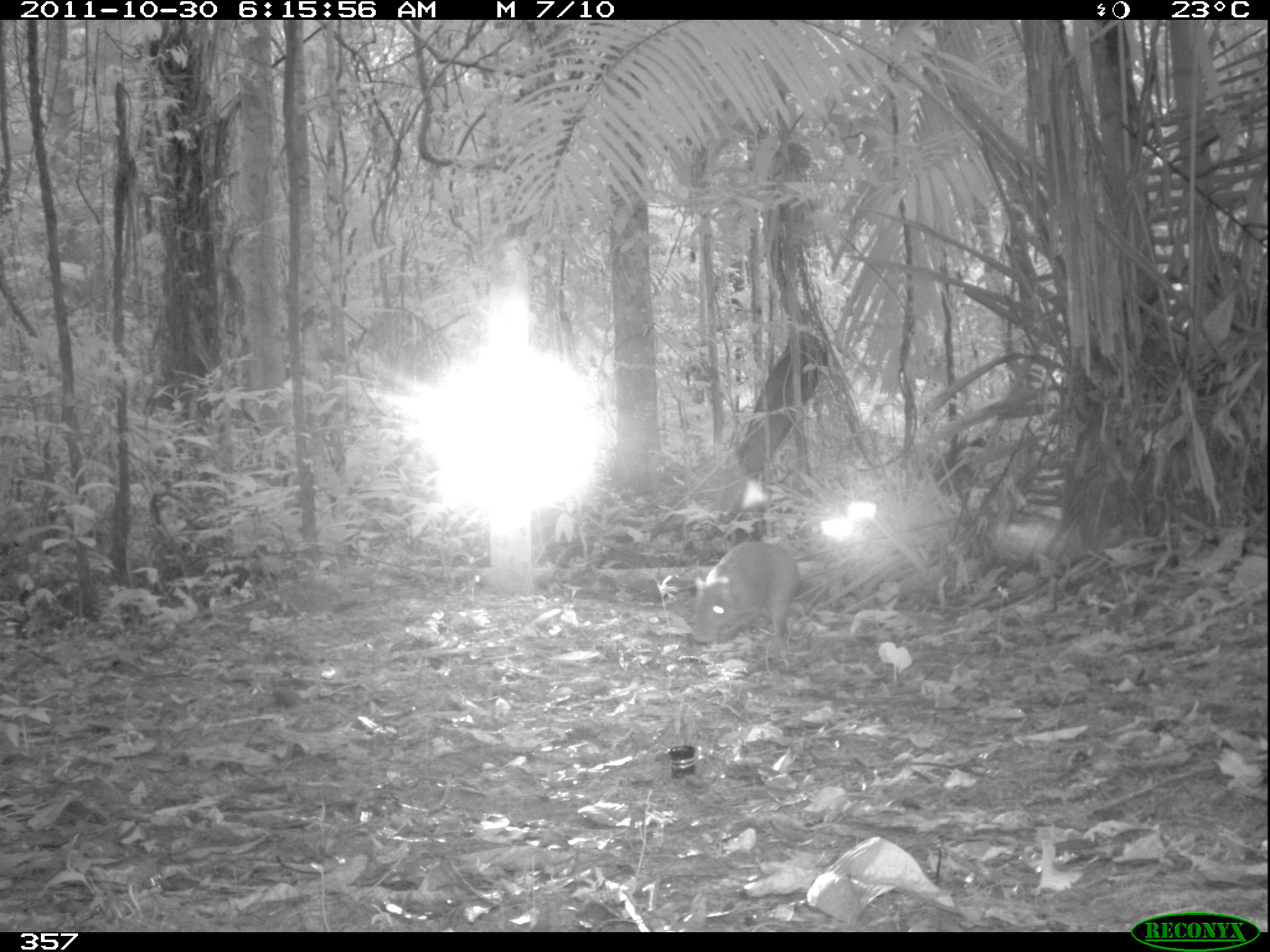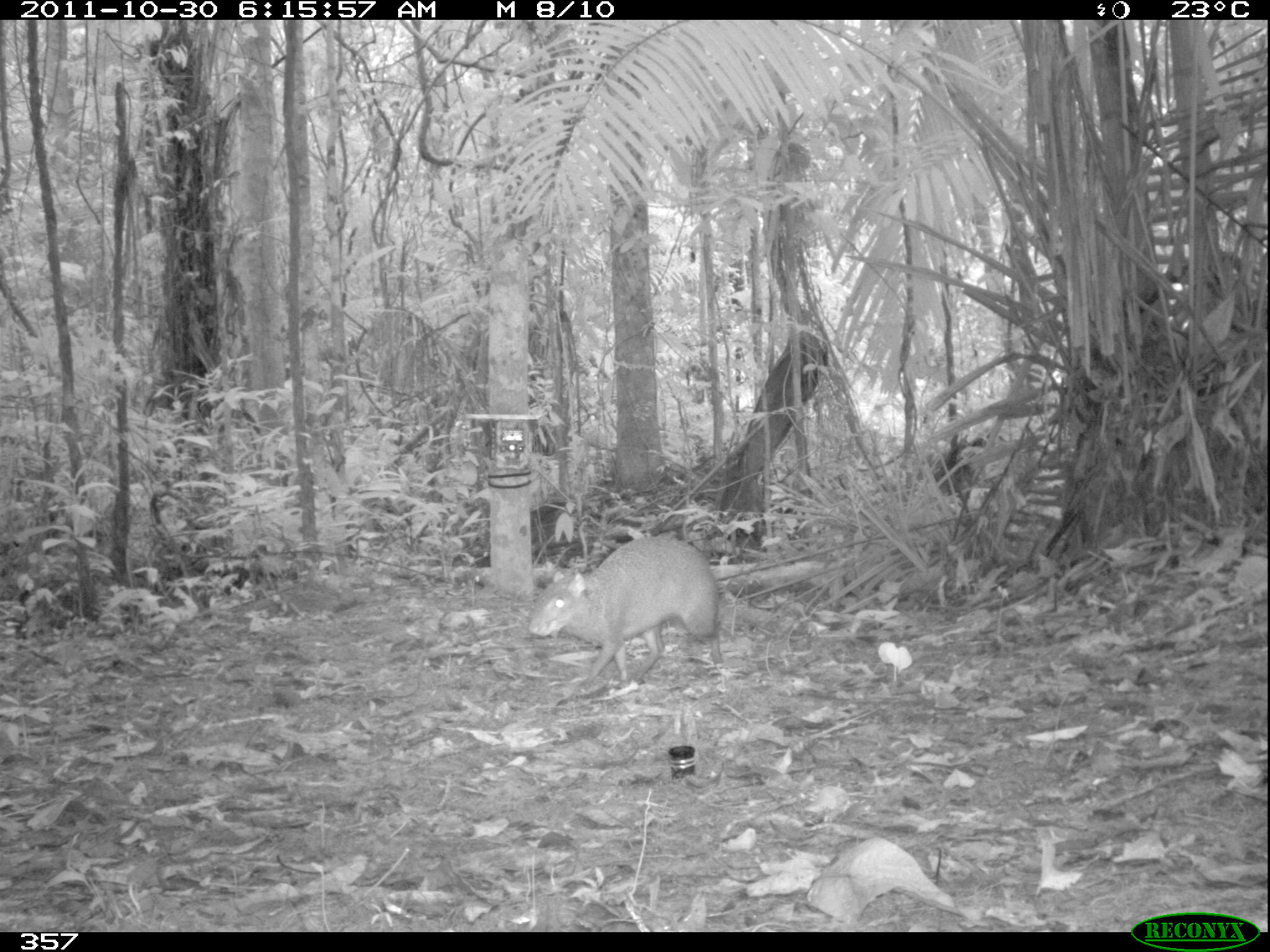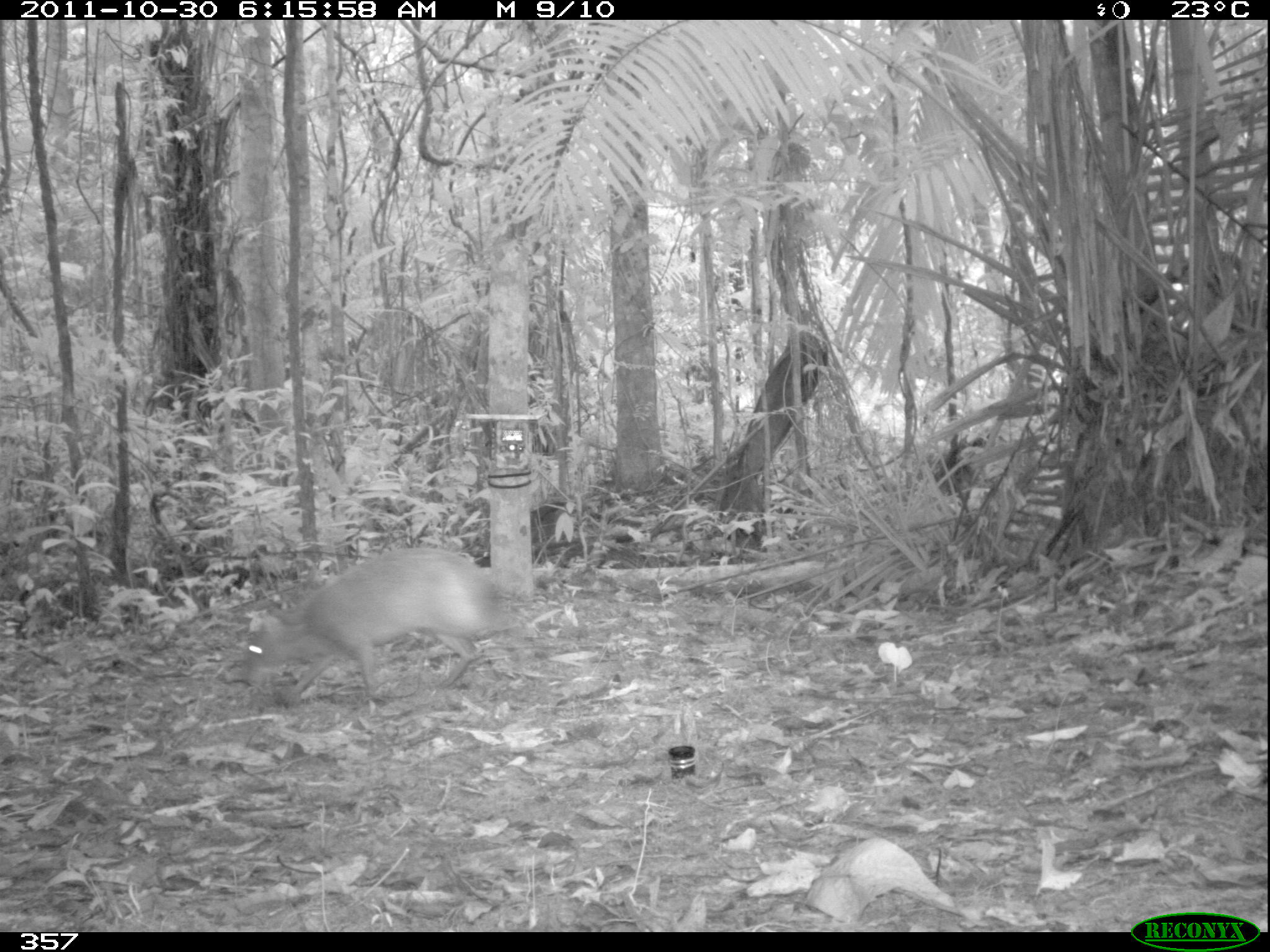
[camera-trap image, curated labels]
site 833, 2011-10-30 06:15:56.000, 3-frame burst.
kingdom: Animalia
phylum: Chordata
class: Mammalia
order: Rodentia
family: Dasyproctidae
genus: Dasyprocta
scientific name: Dasyprocta punctata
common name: central american agouti